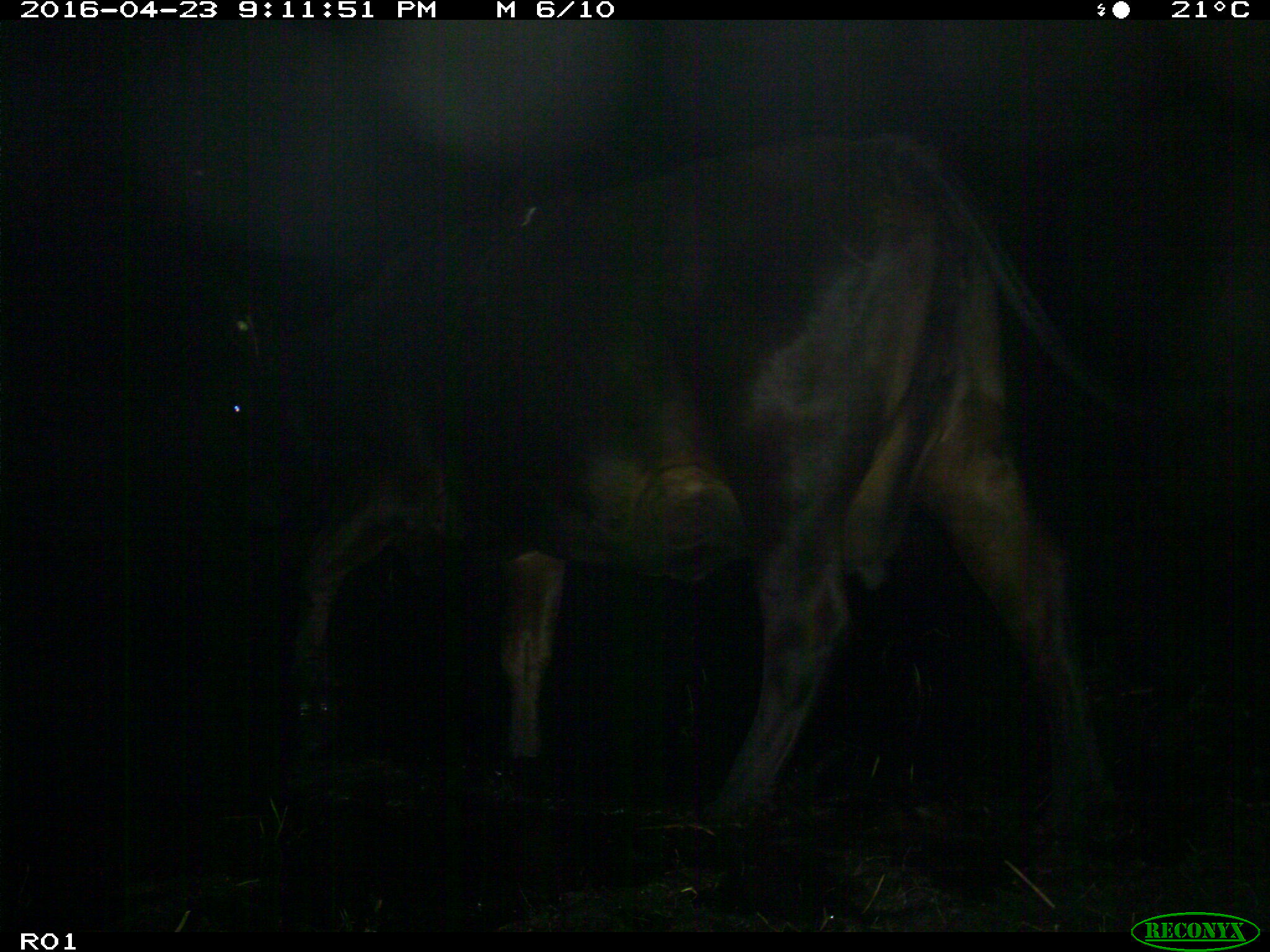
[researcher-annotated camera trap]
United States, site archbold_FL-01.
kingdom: Animalia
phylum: Chordata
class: Mammalia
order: Artiodactyla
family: Bovidae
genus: Bos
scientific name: Bos taurus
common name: domestic cow